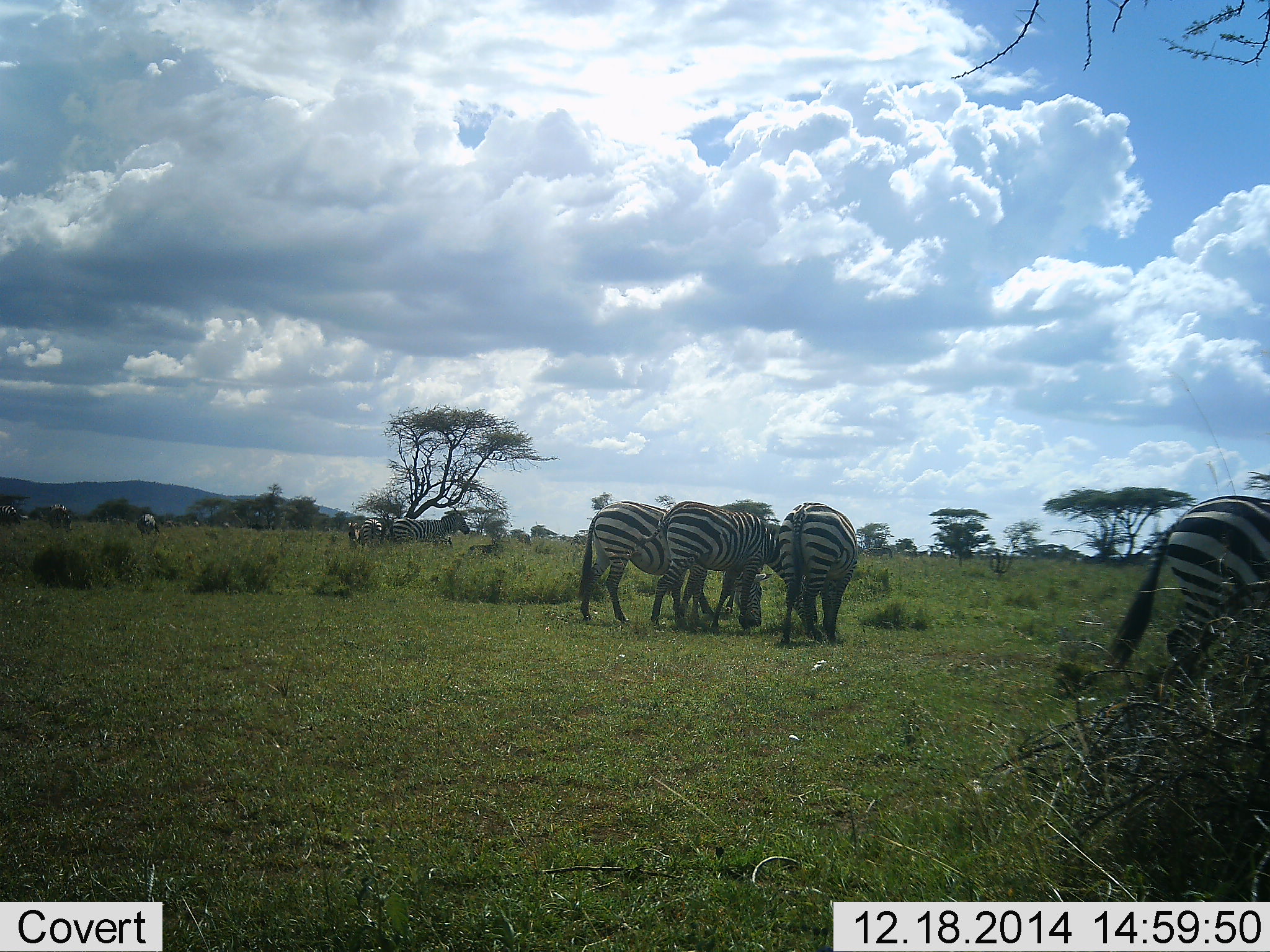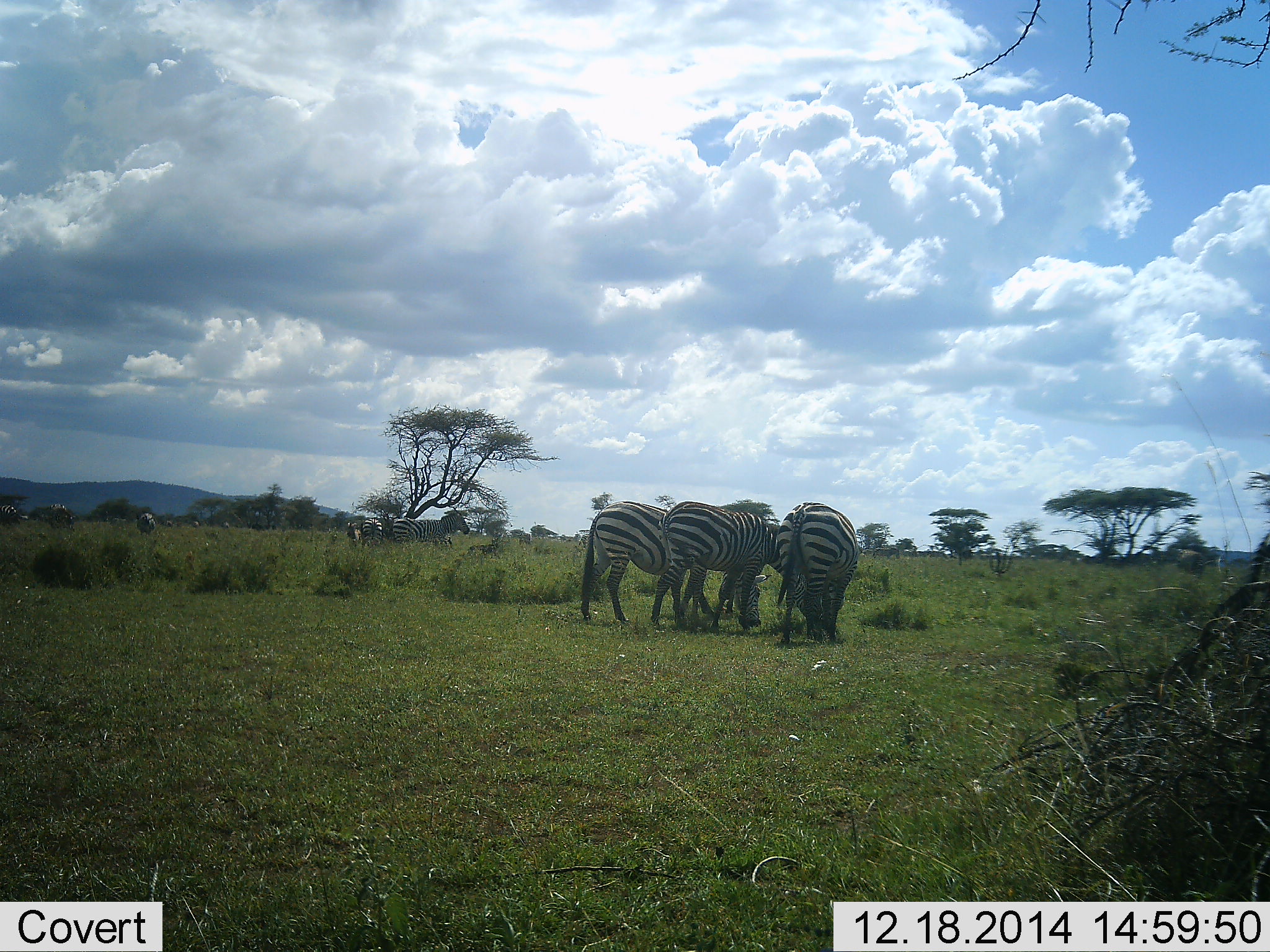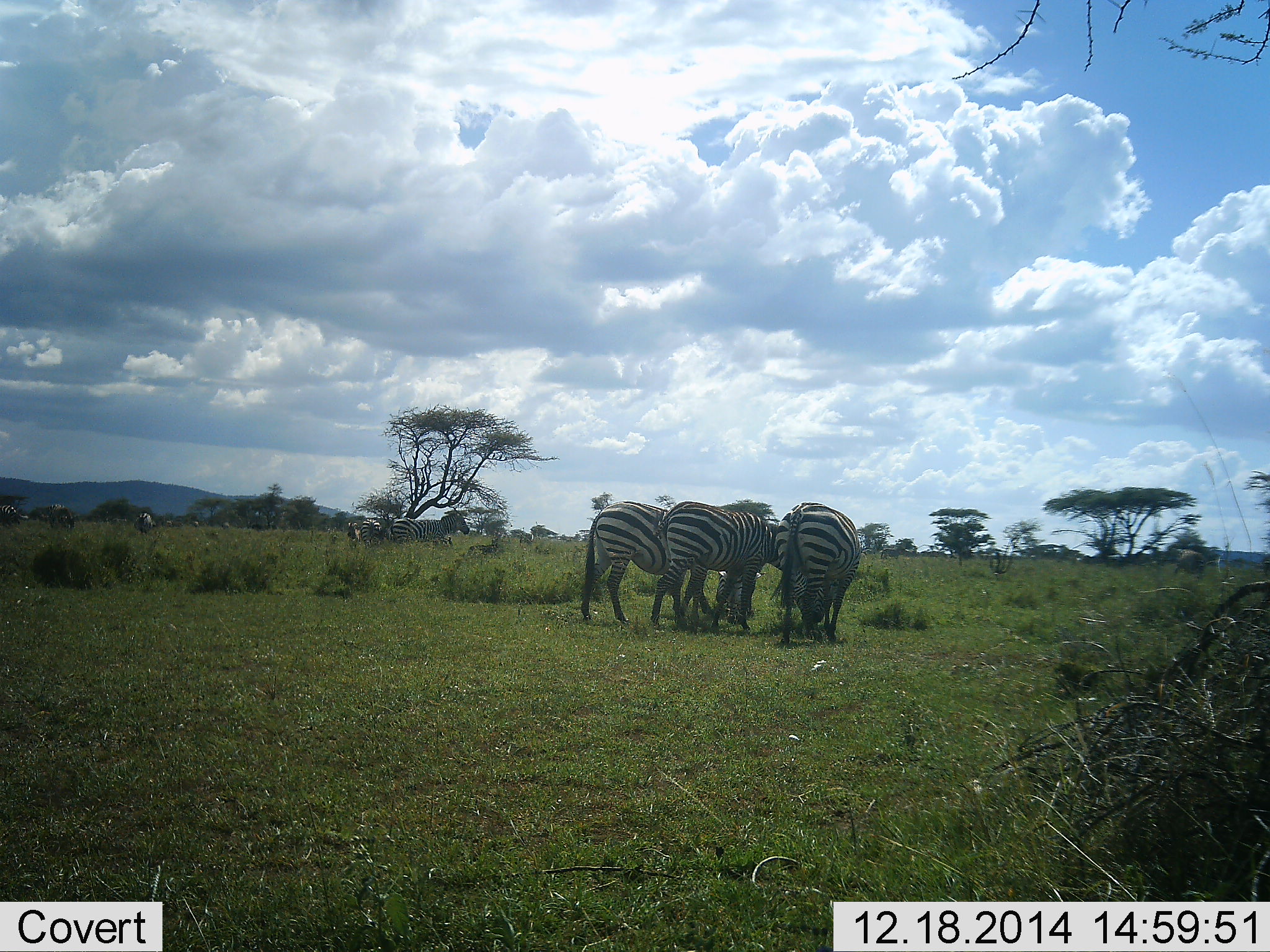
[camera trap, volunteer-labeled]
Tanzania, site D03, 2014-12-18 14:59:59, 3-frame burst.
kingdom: Animalia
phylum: Chordata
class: Mammalia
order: Perissodactyla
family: Equidae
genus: Equus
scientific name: Equus quagga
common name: plains zebra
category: zebra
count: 9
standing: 20%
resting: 0%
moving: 30%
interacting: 10%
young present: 0%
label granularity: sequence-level